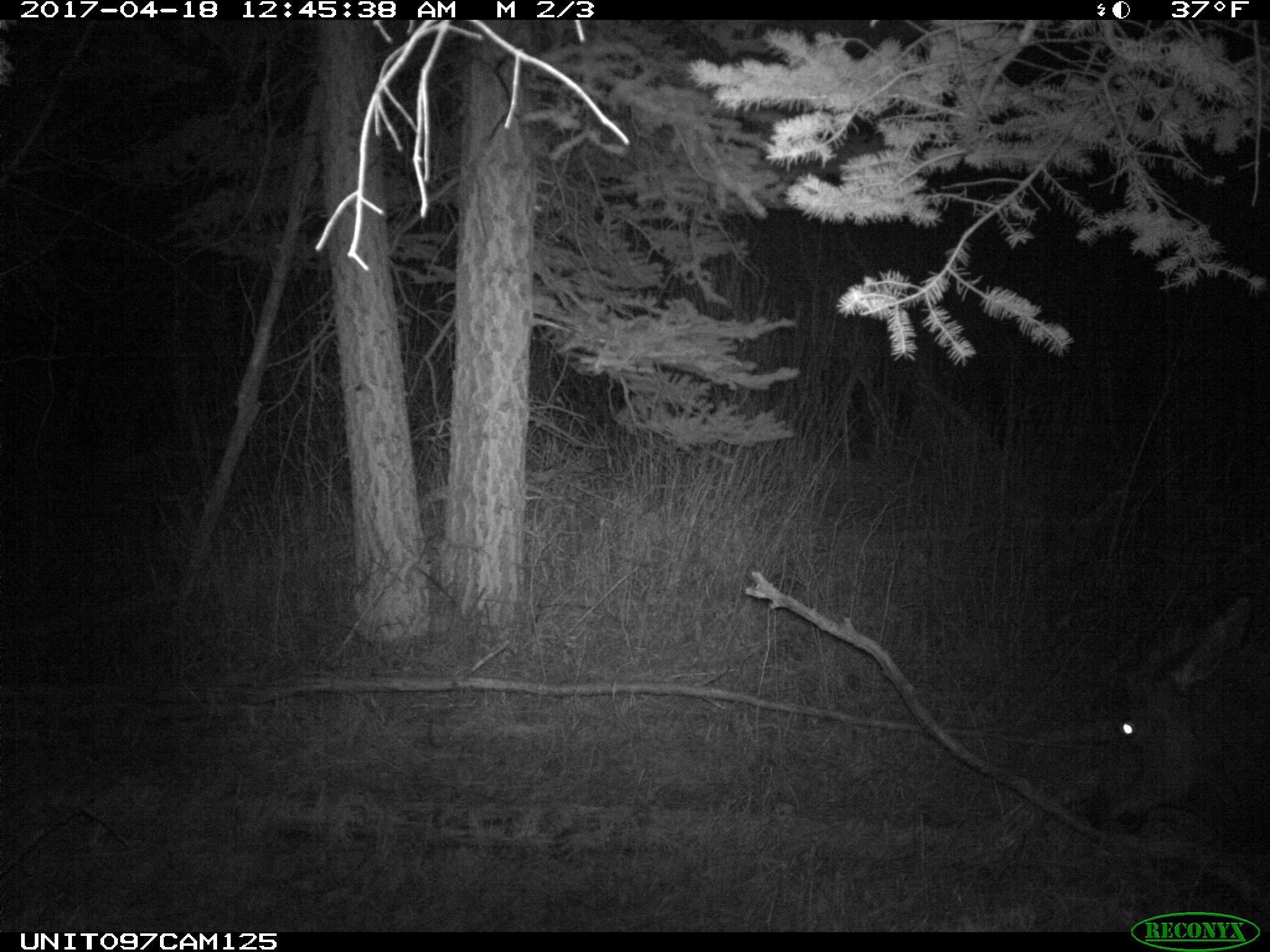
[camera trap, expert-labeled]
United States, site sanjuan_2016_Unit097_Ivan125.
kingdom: Animalia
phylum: Chordata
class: Mammalia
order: Artiodactyla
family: Cervidae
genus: Cervus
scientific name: Cervus elaphus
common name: red deer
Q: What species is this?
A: Cervus elaphus (red deer).